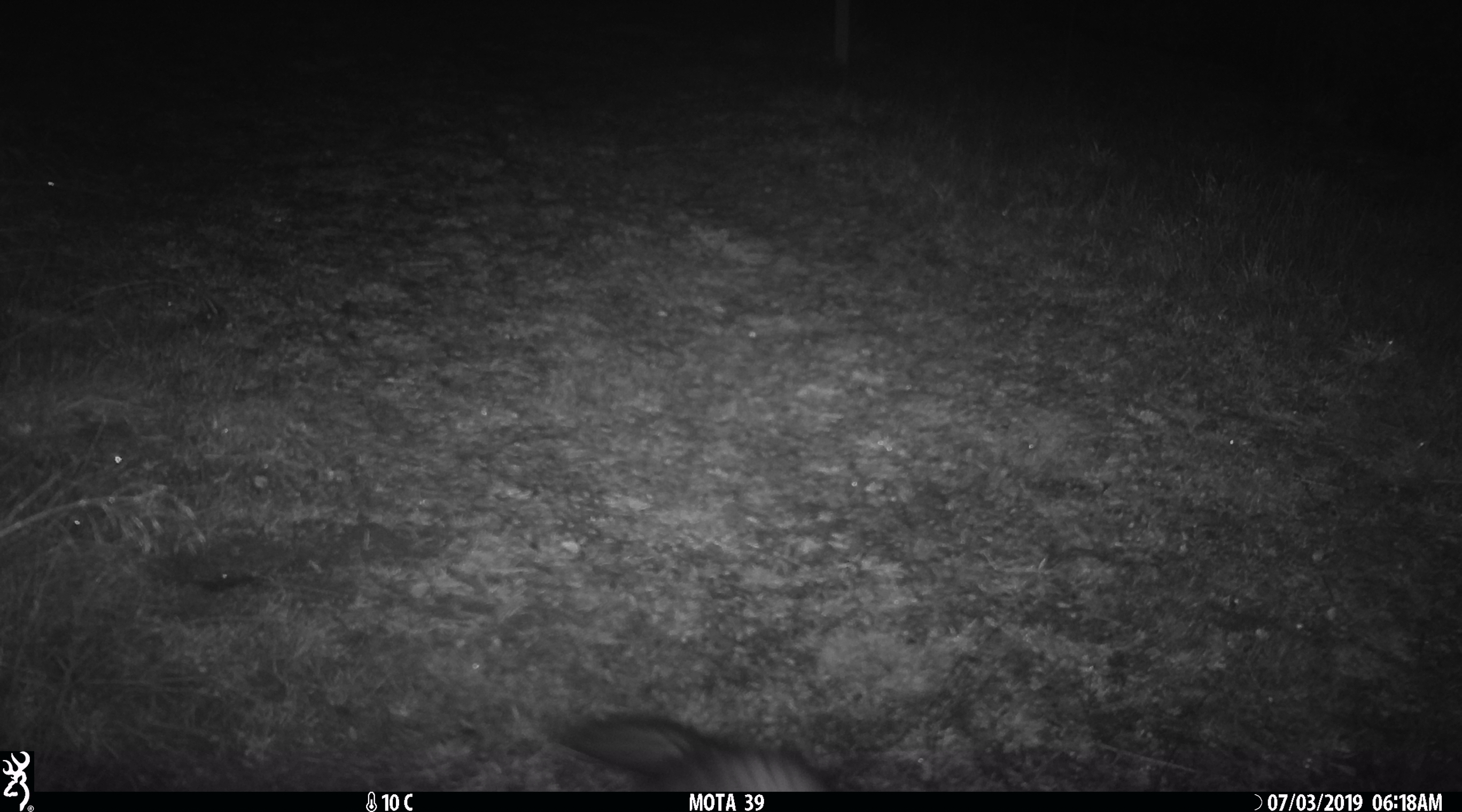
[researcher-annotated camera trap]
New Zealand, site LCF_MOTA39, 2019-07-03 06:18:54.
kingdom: Animalia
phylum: Chordata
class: Mammalia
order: Carnivora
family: Mustelidae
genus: Mustela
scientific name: Mustela furo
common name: ferret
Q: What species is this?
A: Ferret (Mustela furo).